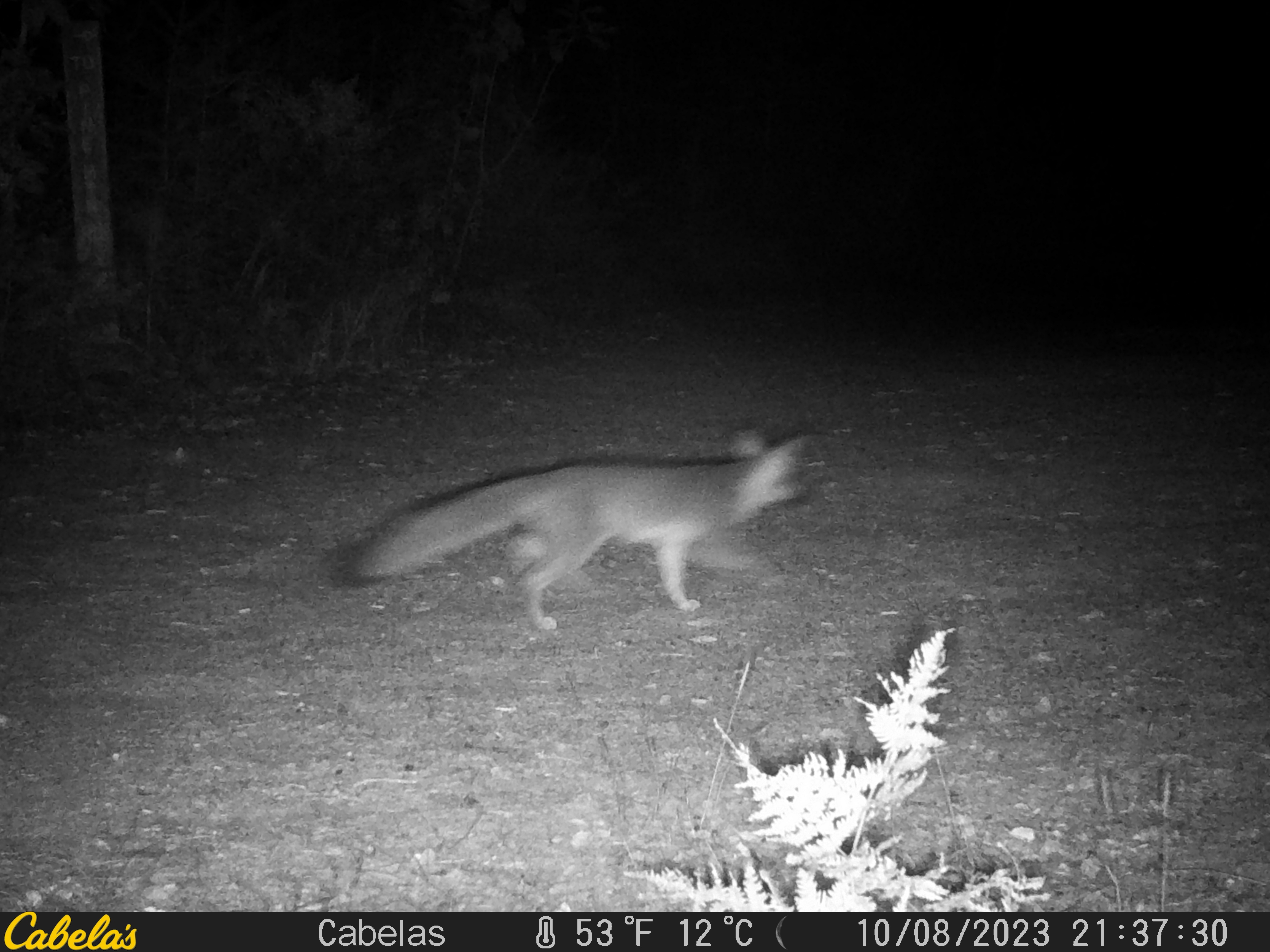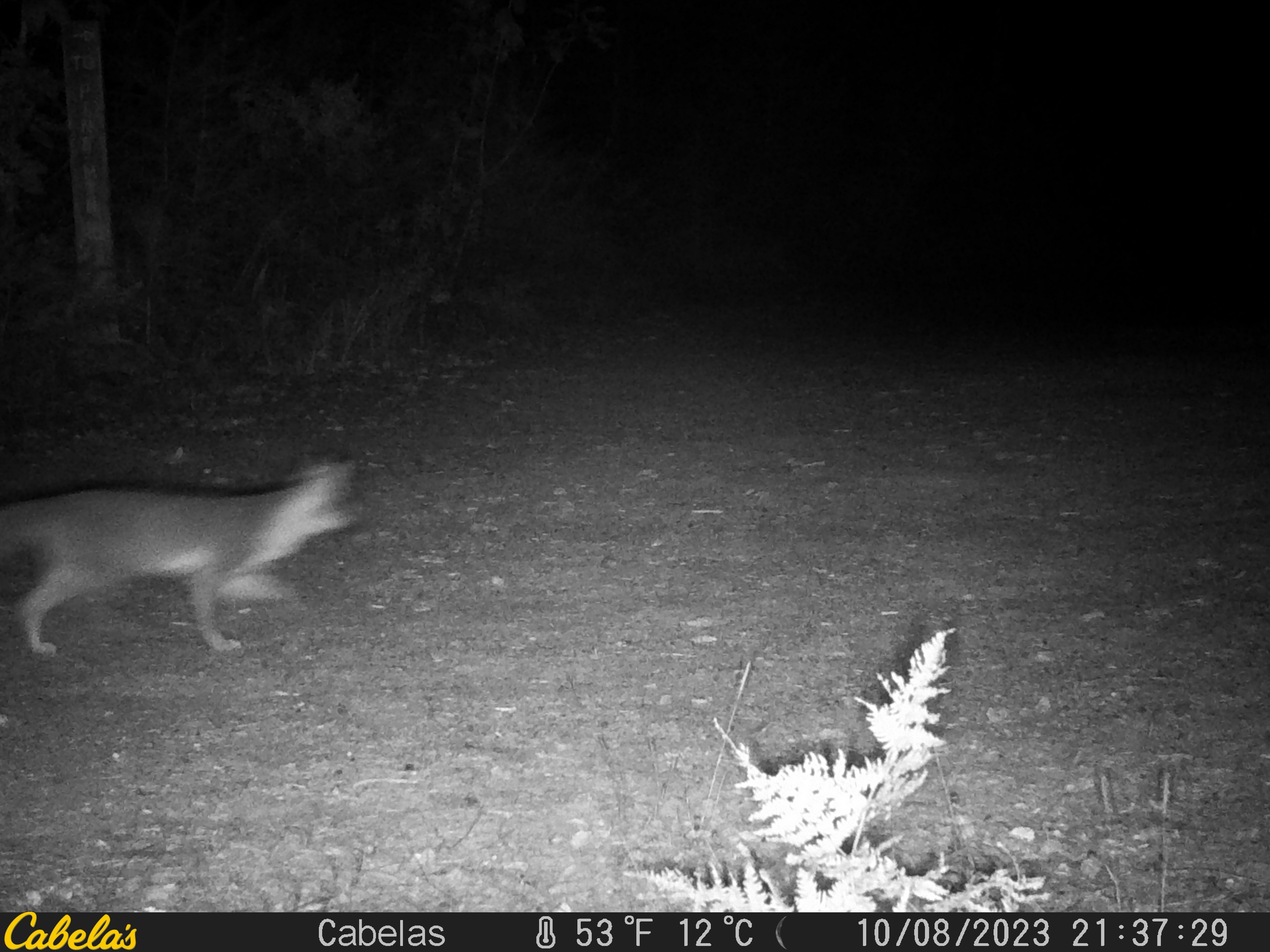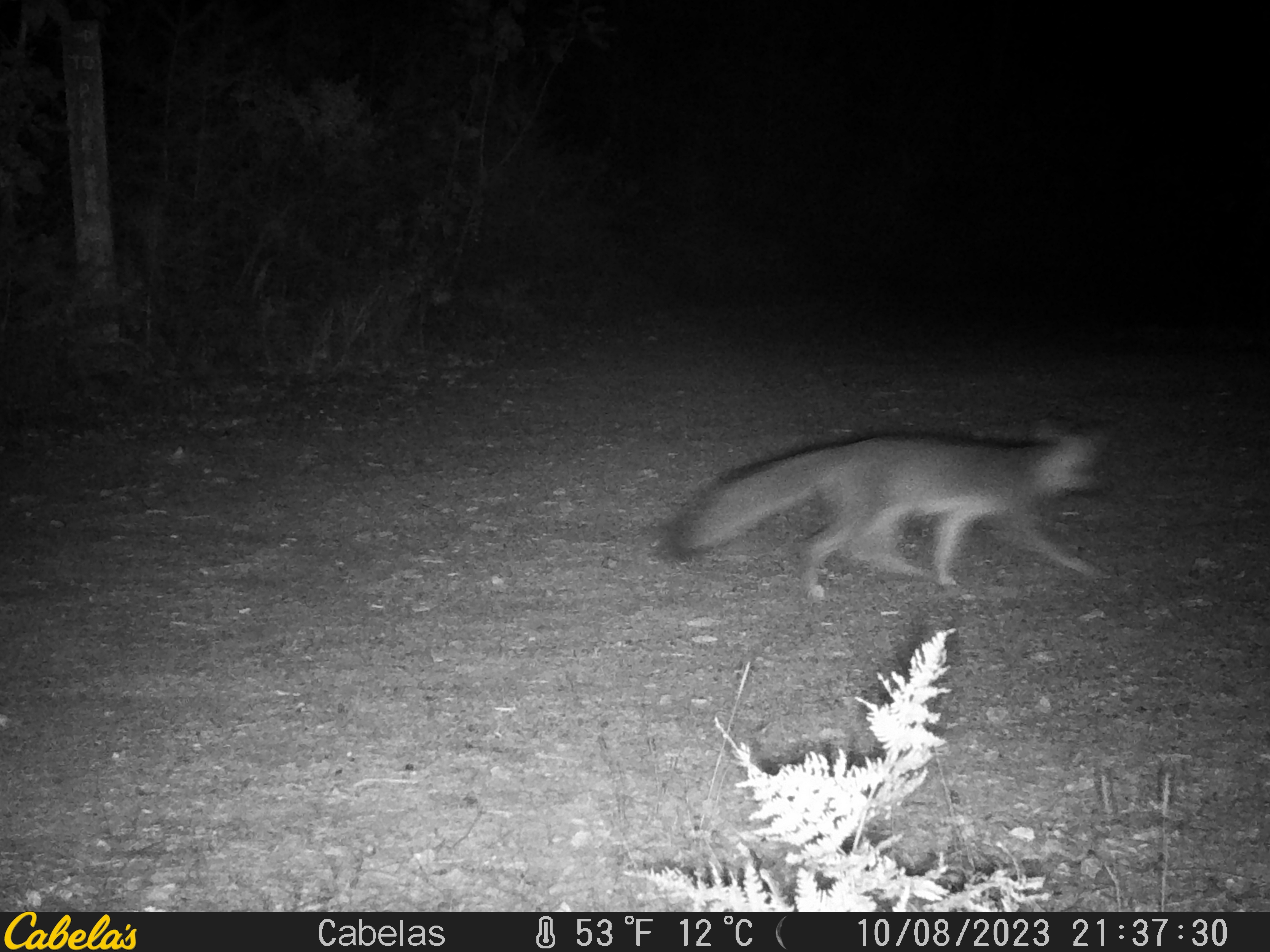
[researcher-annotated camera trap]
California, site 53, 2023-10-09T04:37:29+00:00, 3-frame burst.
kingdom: Animalia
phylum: Chordata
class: Mammalia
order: Carnivora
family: Canidae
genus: Urocyon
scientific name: Urocyon cinereoargenteus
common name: gray fox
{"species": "gray fox (Urocyon cinereoargenteus)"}